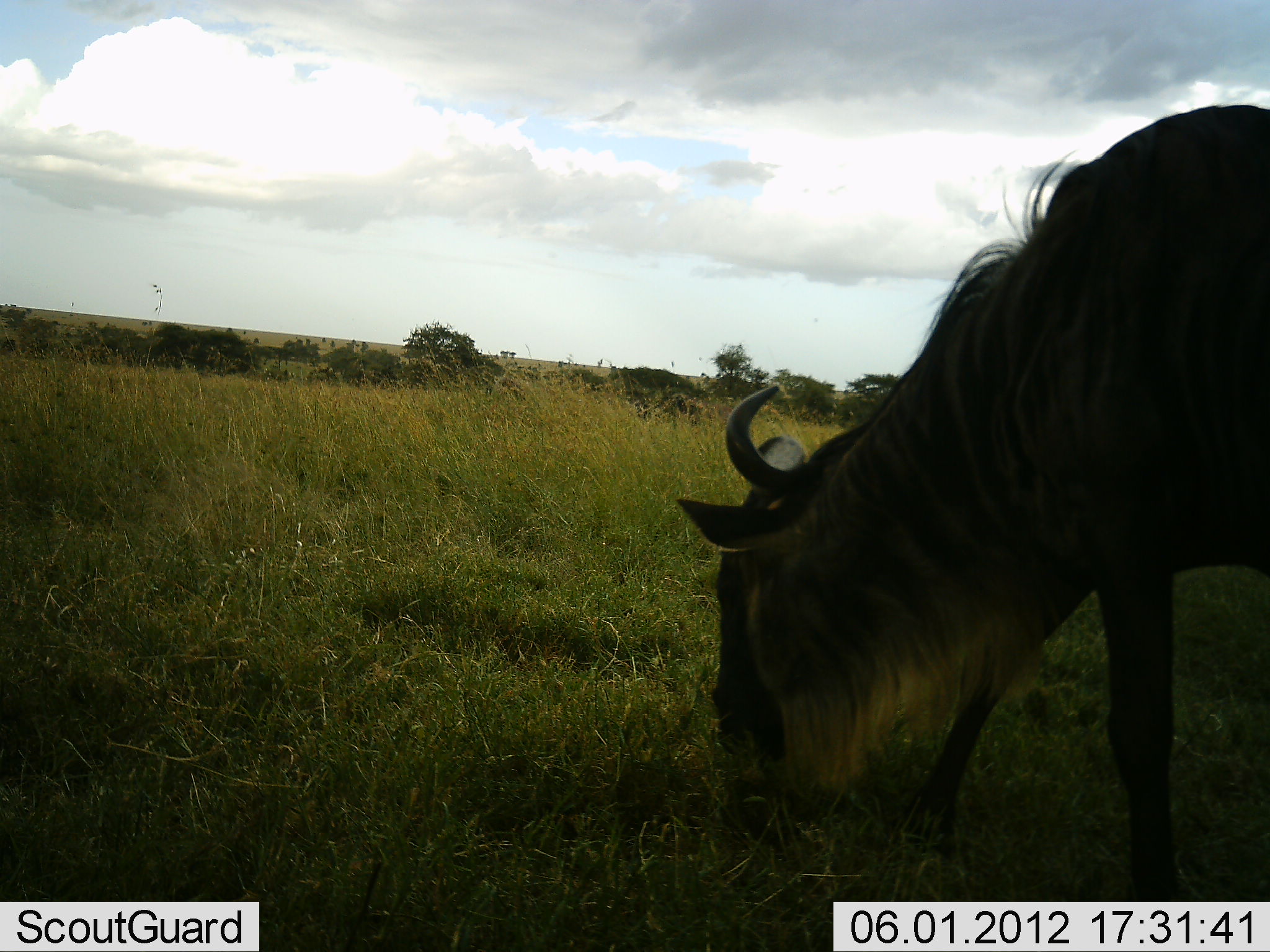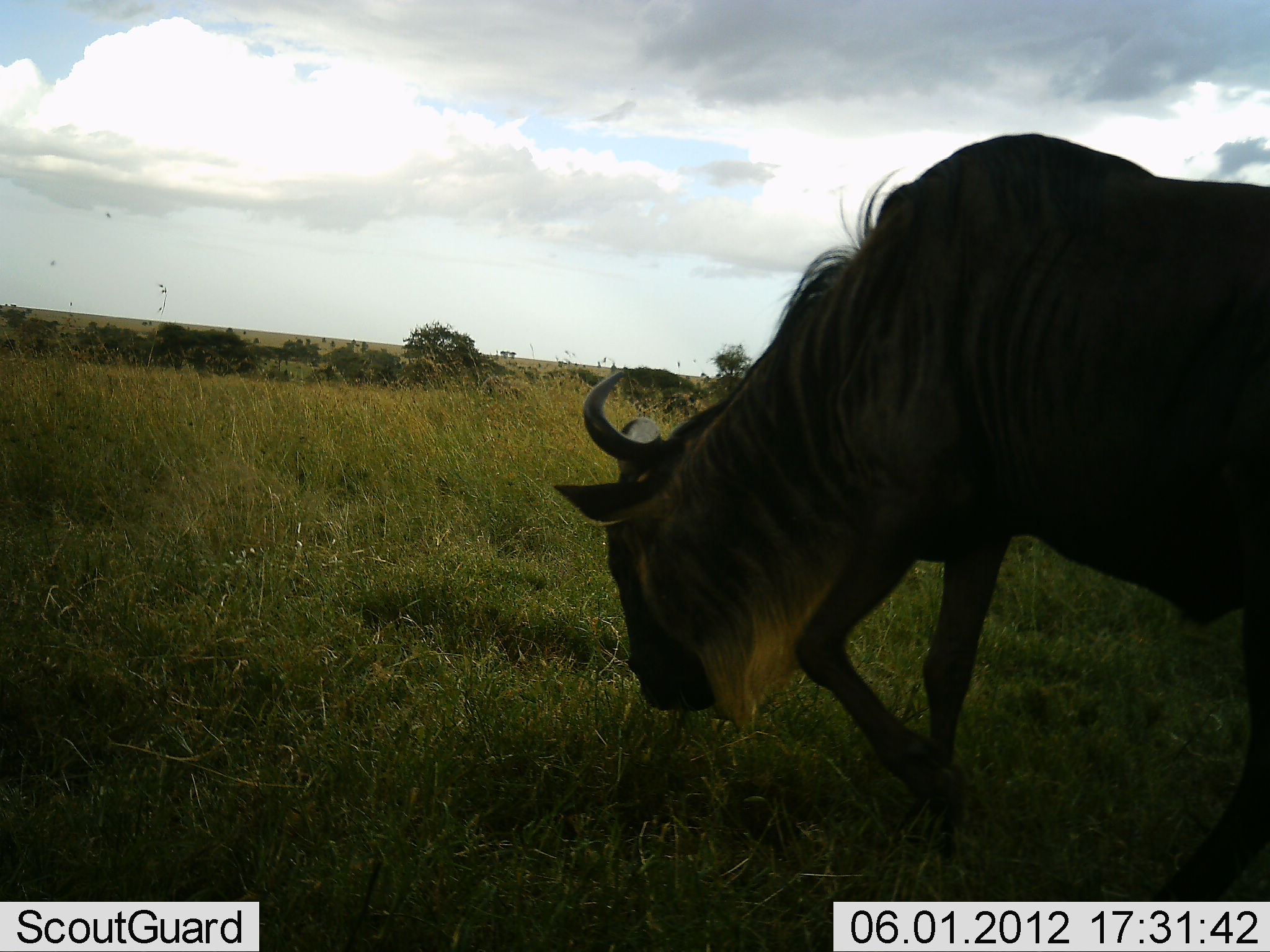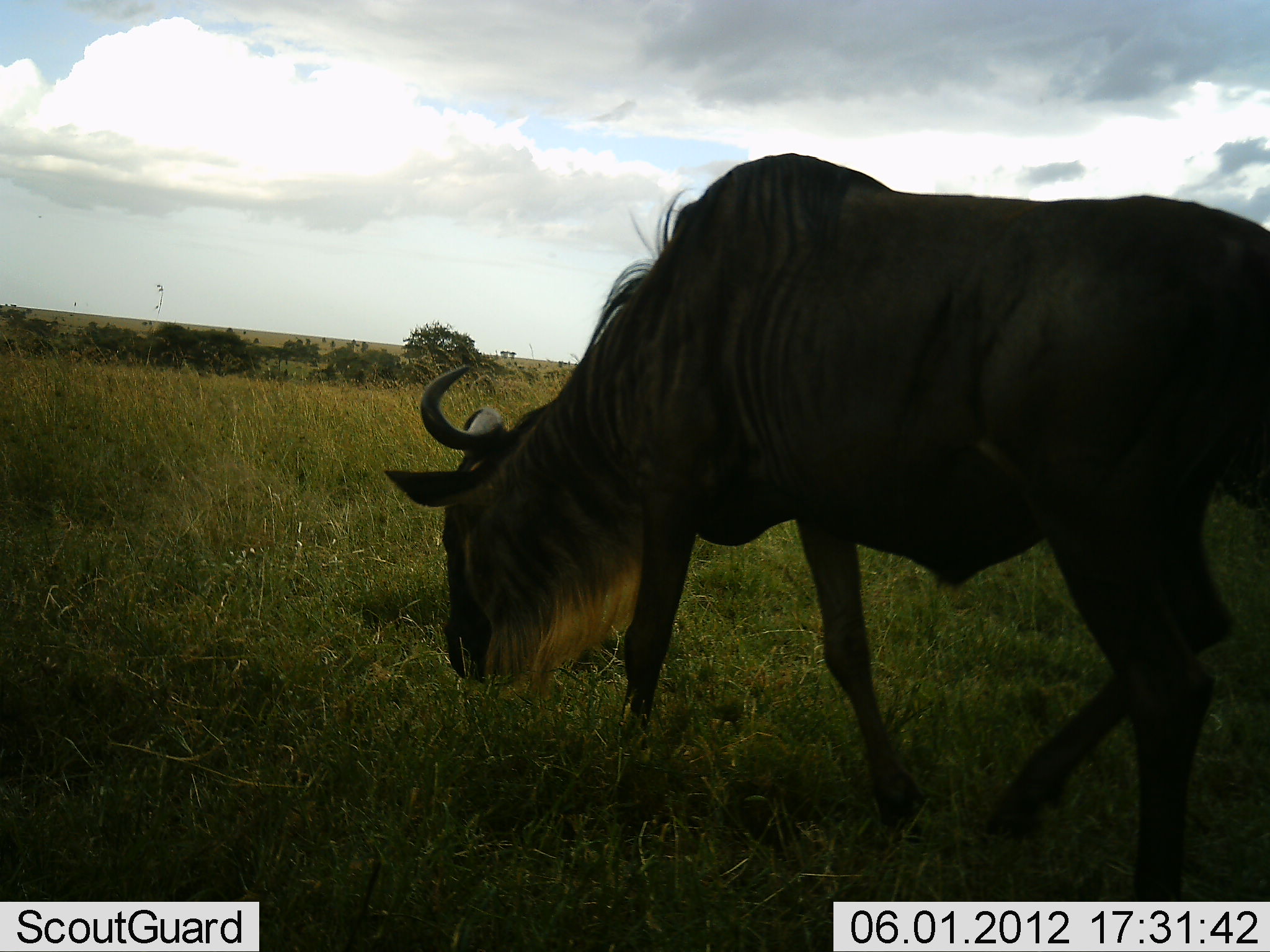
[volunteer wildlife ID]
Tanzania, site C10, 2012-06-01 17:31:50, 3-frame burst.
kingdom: Animalia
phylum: Chordata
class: Mammalia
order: Artiodactyla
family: Bovidae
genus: Connochaetes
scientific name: Connochaetes taurinus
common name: blue wildebeest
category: wildebeest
Wildebeest (blue wildebeest) (Connochaetes taurinus), count 1. Behavior (volunteer vote fractions): standing 10%, resting 0%, moving 70%, interacting 0%. Young present (vote fraction): 0%. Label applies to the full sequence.